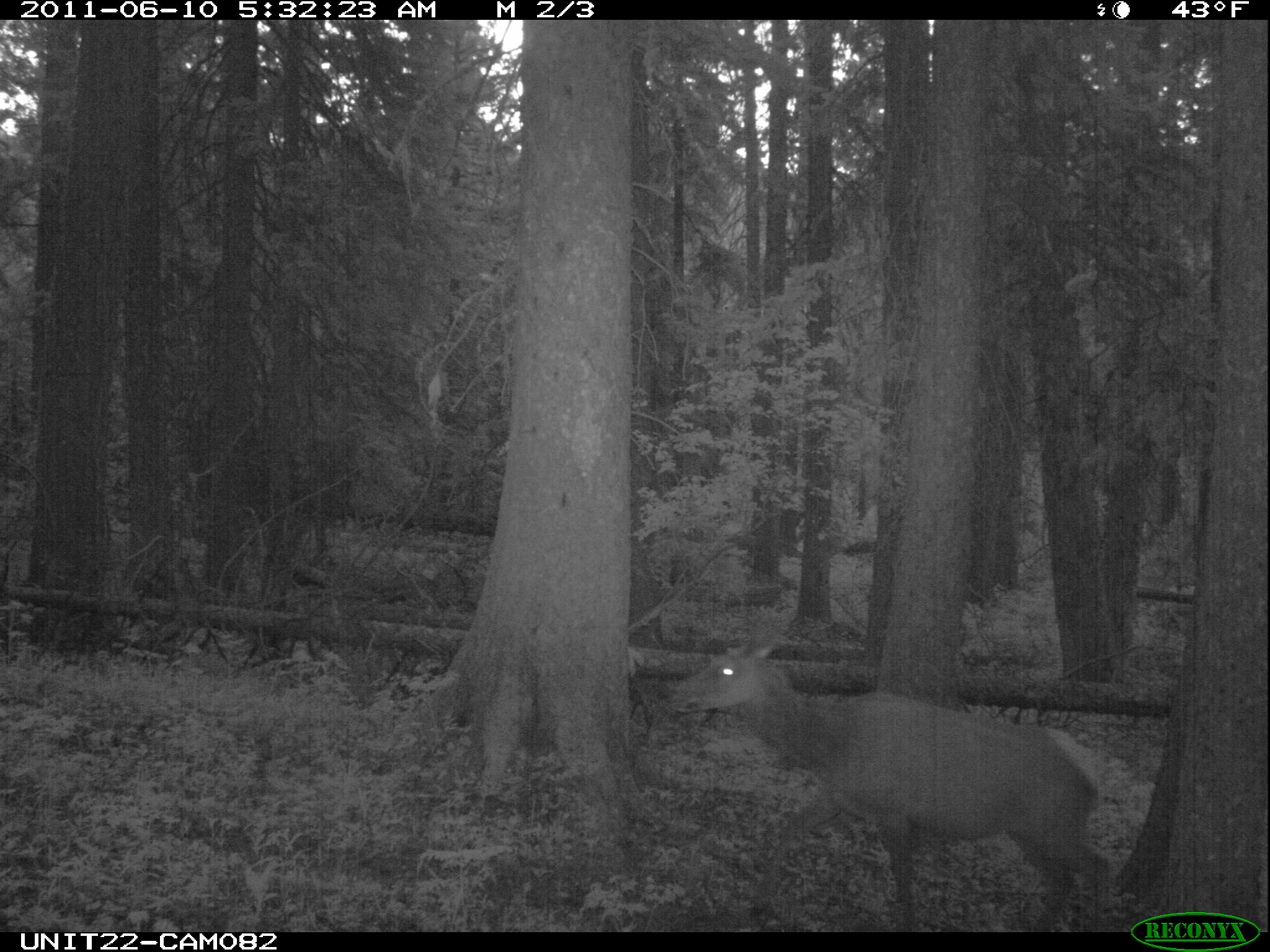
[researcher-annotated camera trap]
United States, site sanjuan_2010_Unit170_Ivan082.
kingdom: Animalia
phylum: Chordata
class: Mammalia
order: Artiodactyla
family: Cervidae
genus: Cervus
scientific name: Cervus elaphus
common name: red deer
Cervus elaphus (red deer).